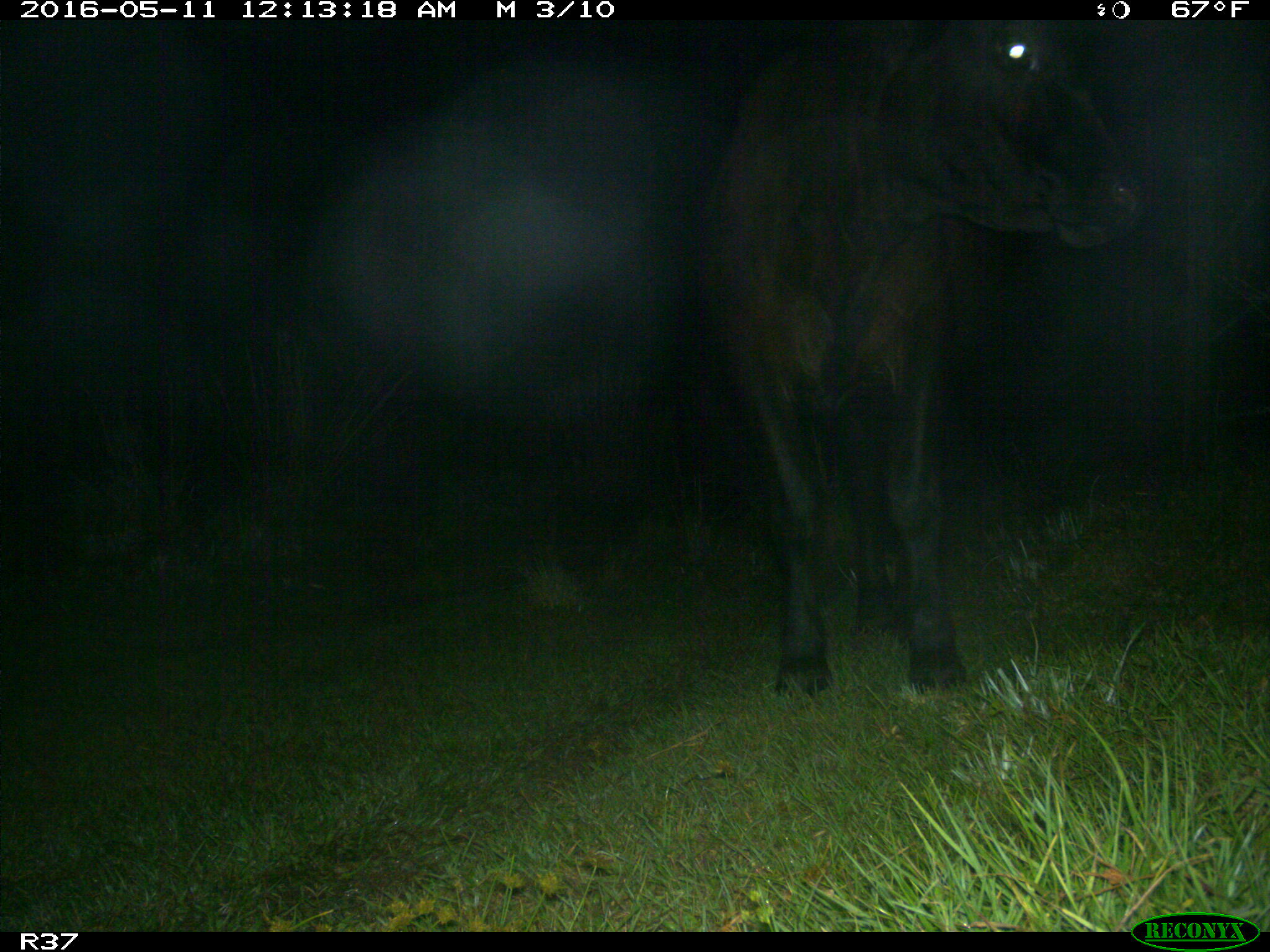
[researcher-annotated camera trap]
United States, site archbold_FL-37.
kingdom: Animalia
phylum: Chordata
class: Mammalia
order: Artiodactyla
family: Bovidae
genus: Bos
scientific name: Bos taurus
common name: domestic cow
Bos taurus (domestic cow).